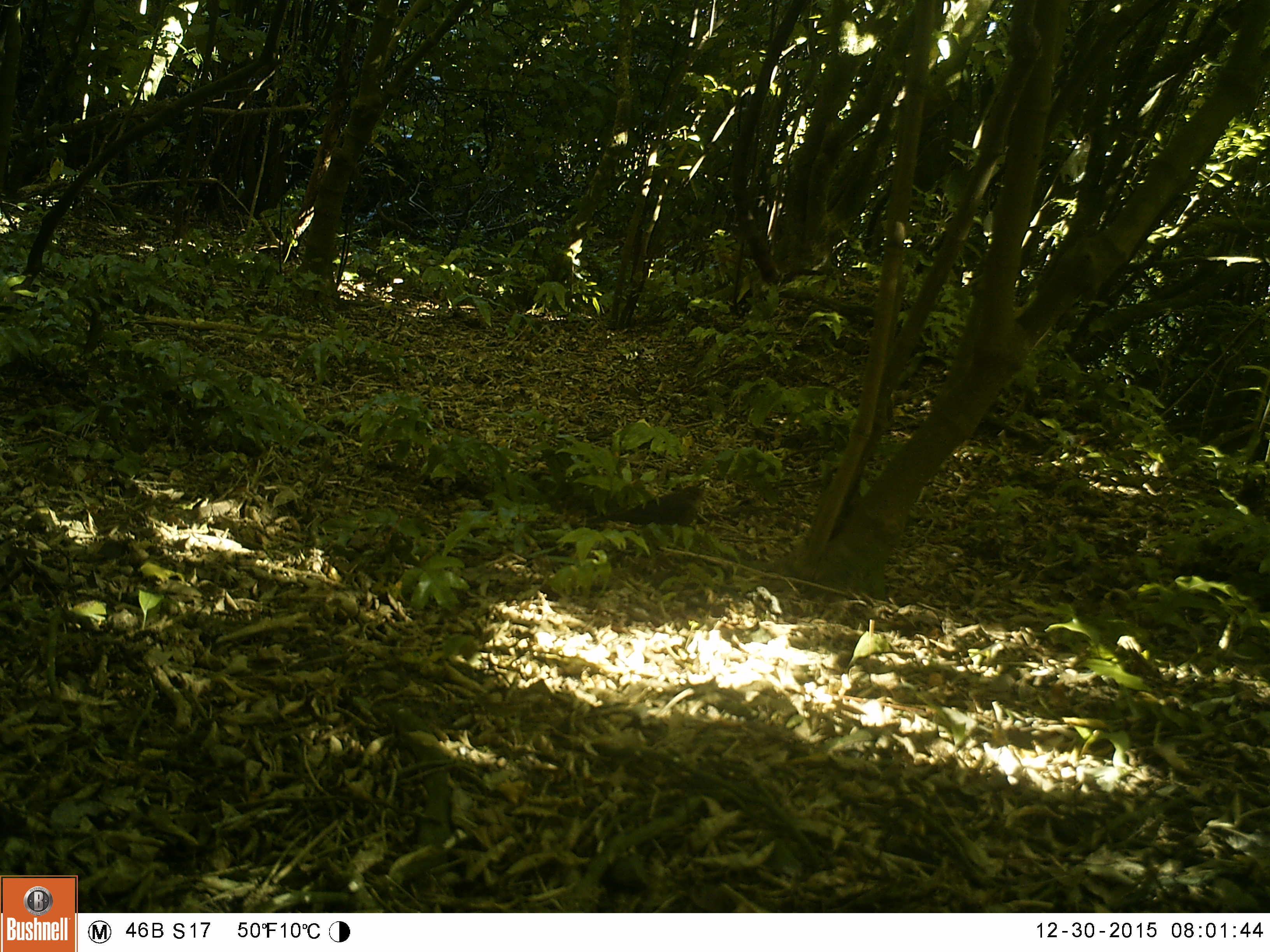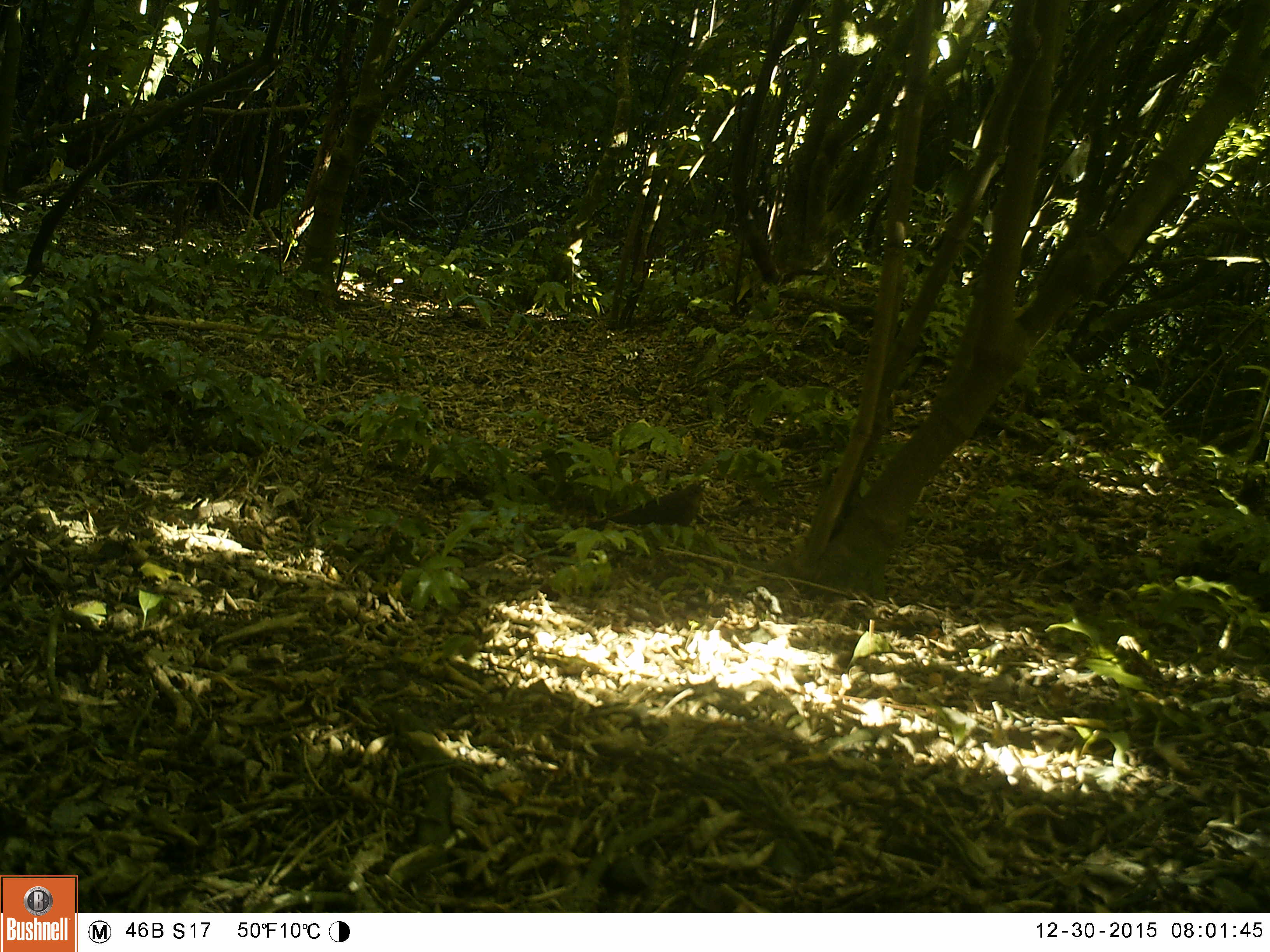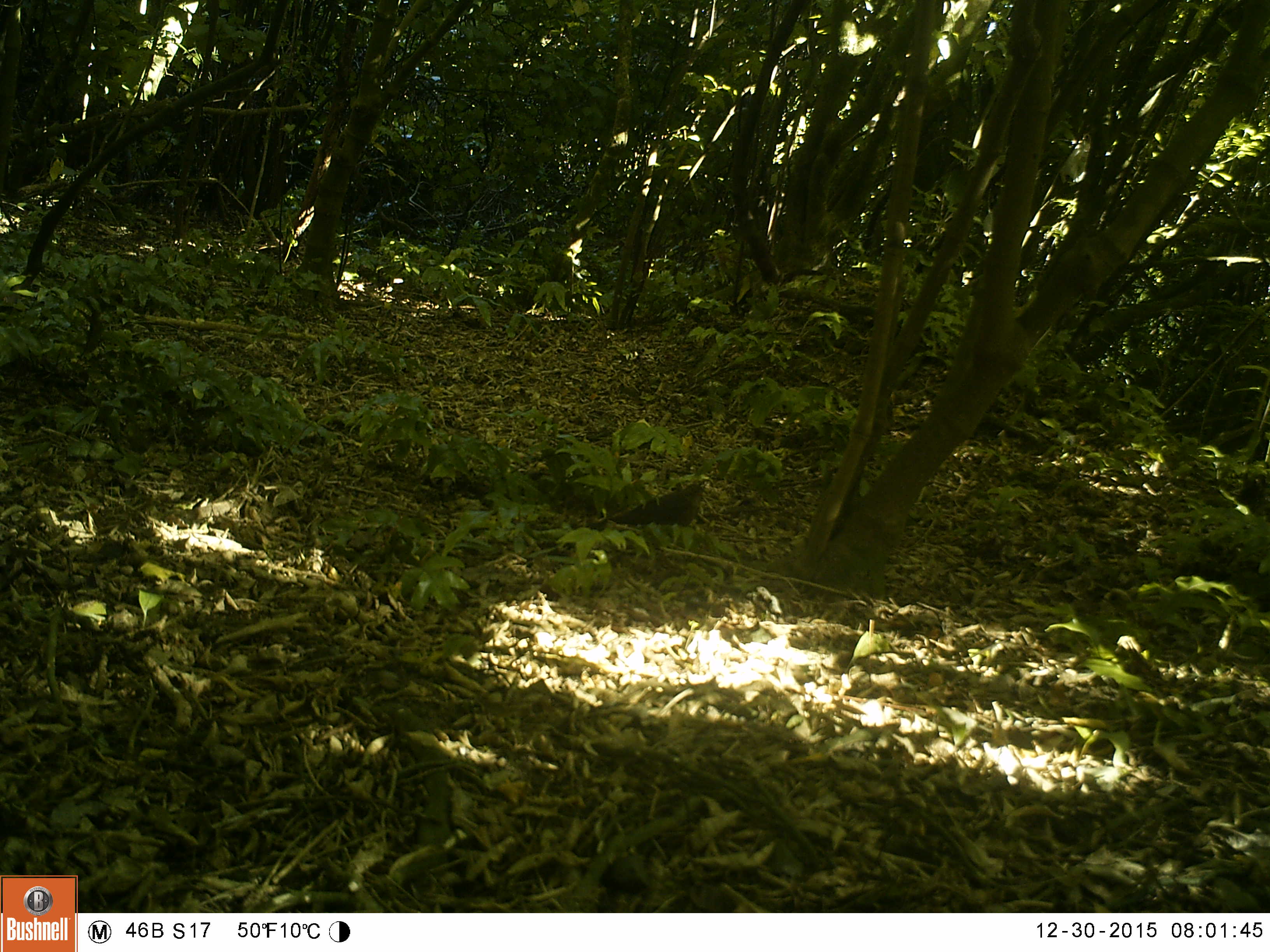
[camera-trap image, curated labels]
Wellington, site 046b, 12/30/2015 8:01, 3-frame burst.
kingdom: Animalia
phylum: Chordata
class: Aves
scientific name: Aves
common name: bird